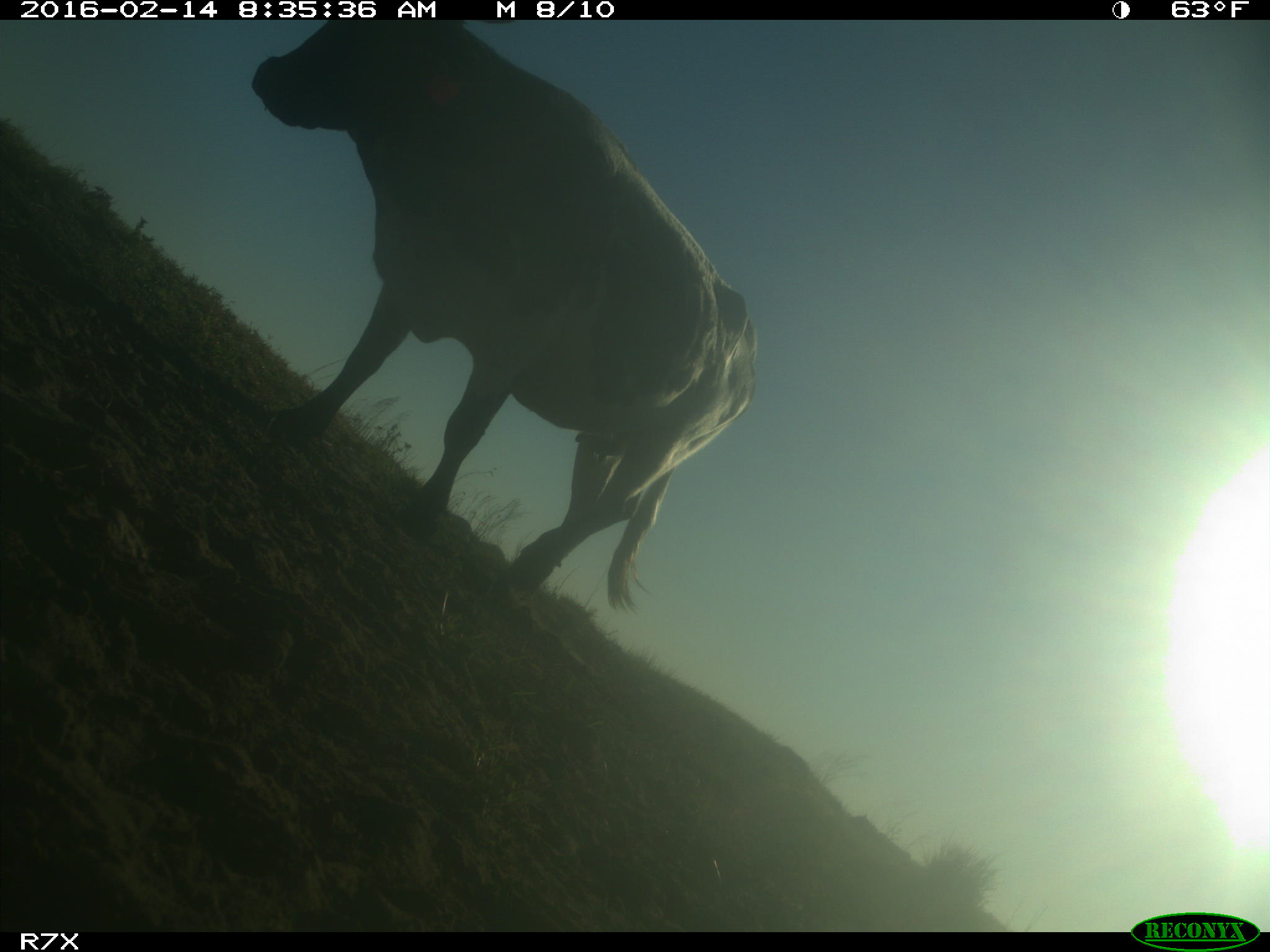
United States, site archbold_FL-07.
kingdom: Animalia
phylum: Chordata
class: Mammalia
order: Artiodactyla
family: Bovidae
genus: Bos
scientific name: Bos taurus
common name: domestic cow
Bos taurus (domestic cow).